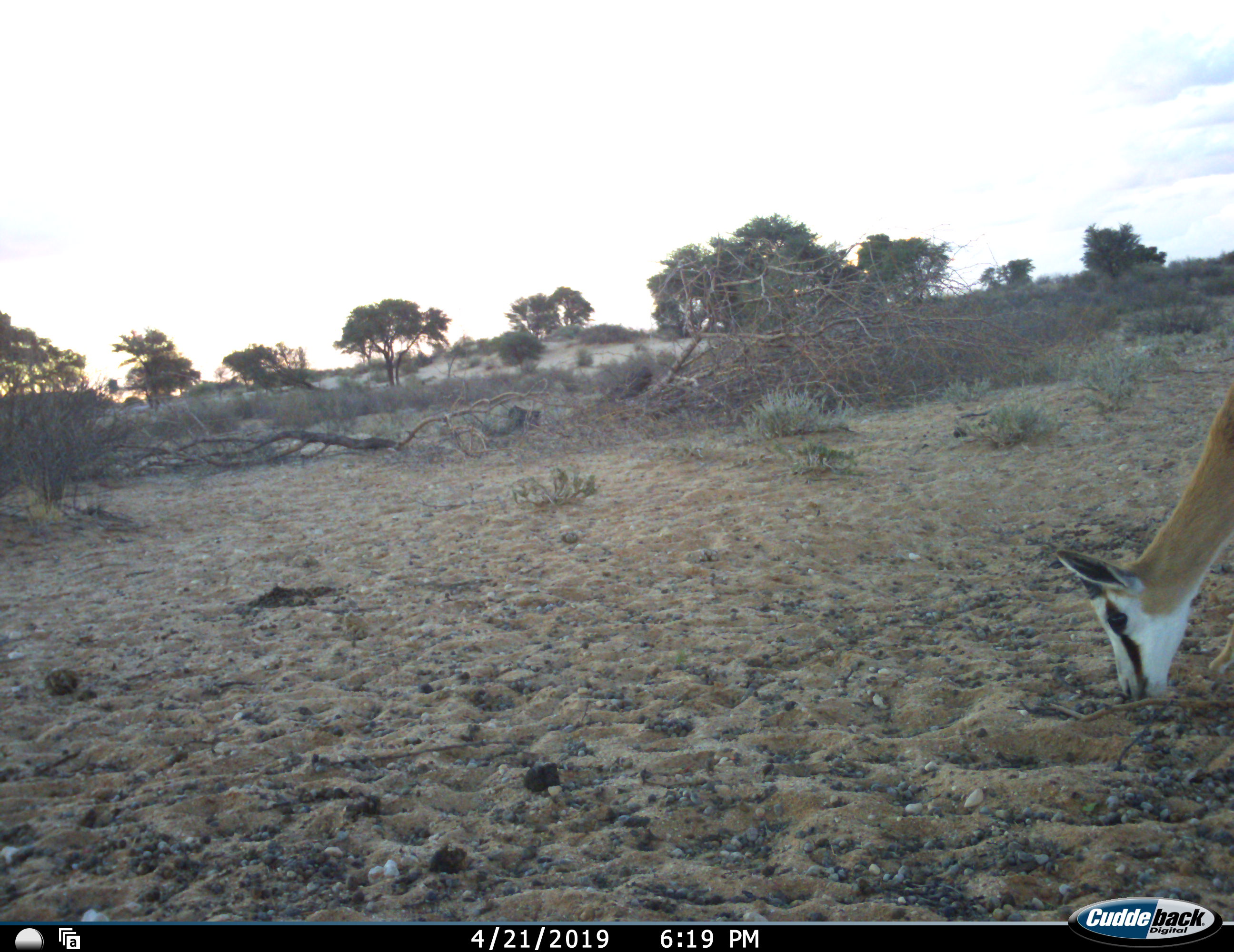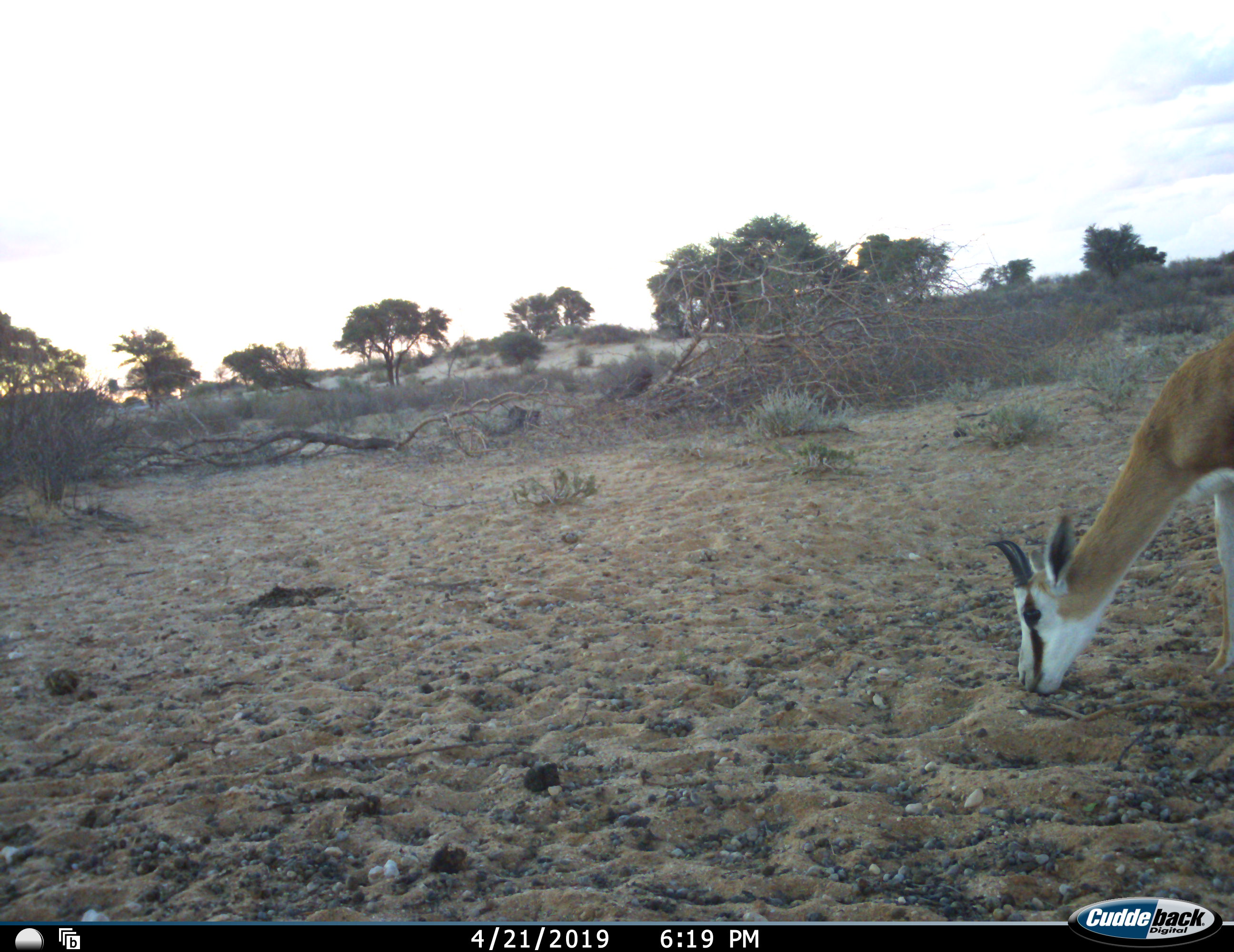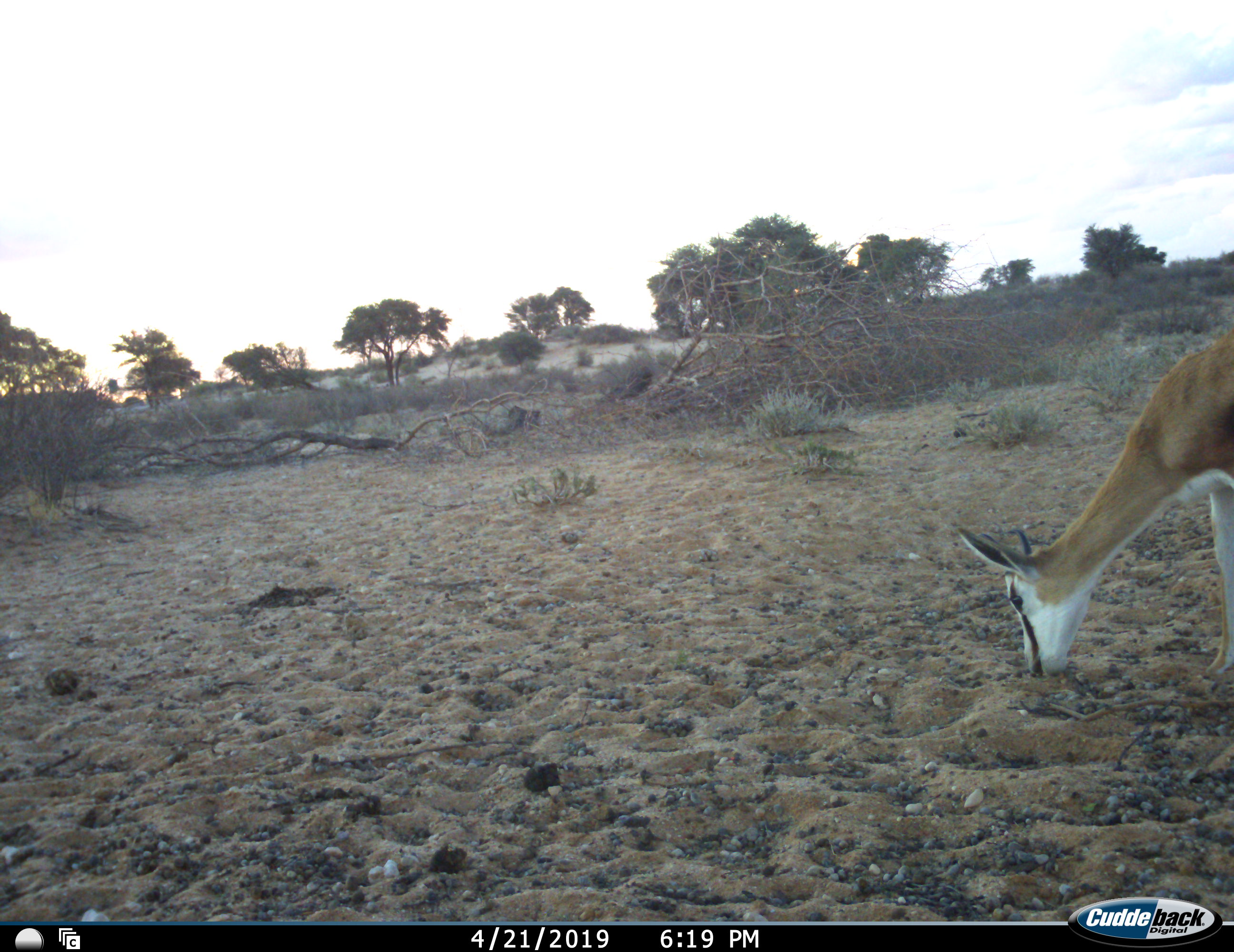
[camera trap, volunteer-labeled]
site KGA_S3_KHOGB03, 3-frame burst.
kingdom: Animalia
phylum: Chordata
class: Mammalia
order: Artiodactyla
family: Bovidae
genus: Antidorcas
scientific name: Antidorcas marsupialis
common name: springbok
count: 1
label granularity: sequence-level